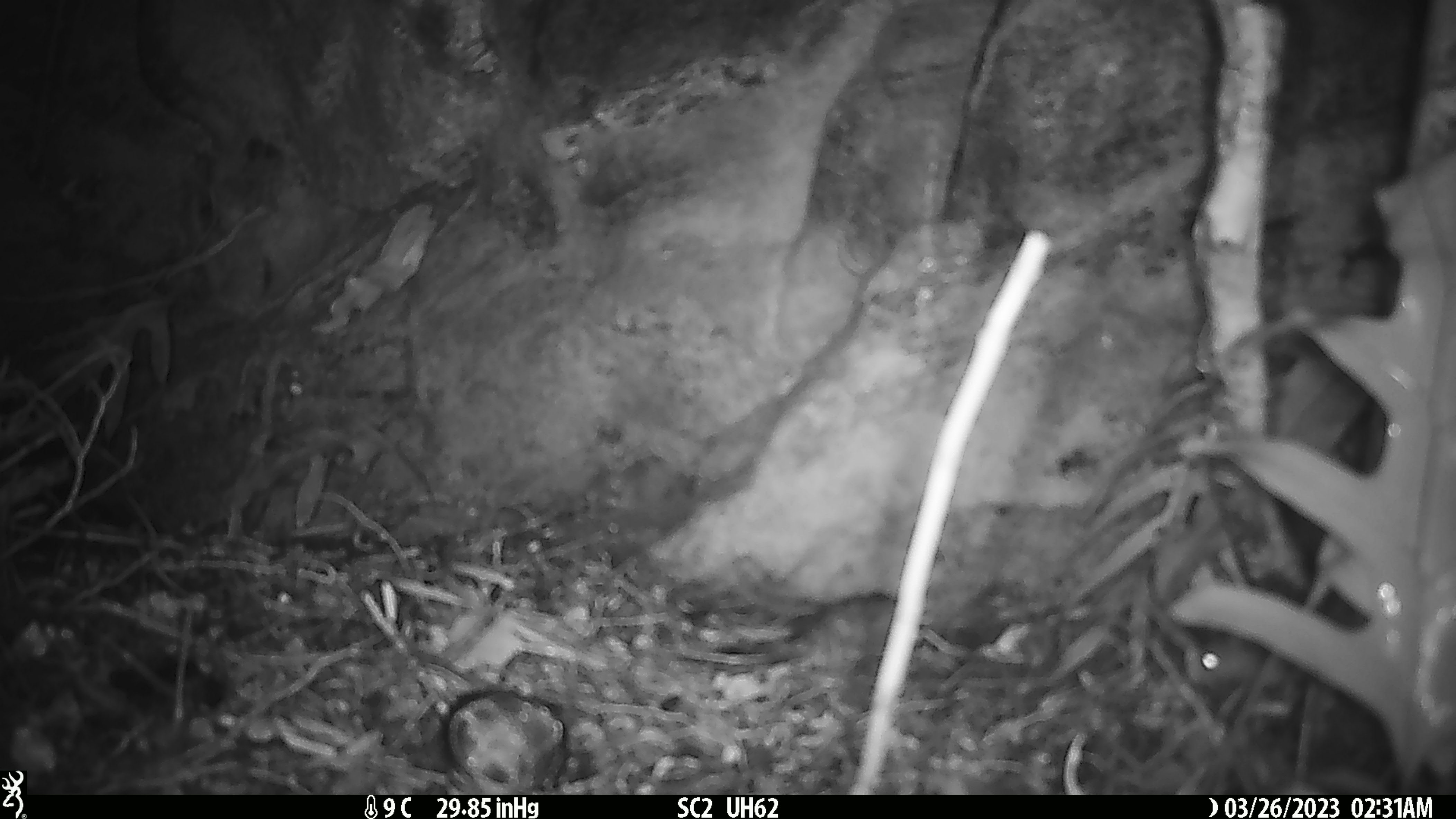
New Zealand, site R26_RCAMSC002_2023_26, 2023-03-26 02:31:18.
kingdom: Animalia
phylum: Chordata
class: Mammalia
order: Rodentia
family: Muridae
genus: Mus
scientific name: Mus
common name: mouse